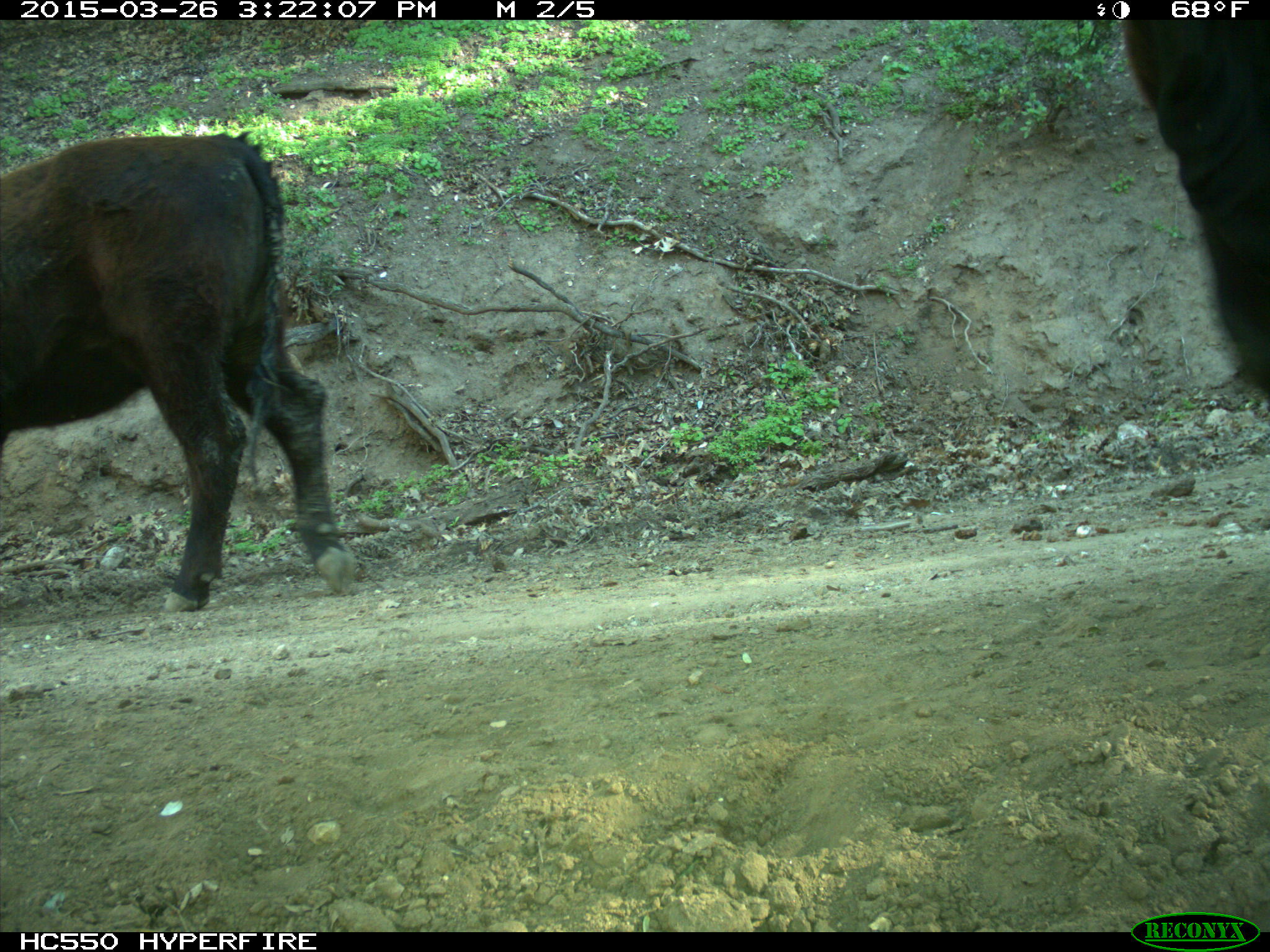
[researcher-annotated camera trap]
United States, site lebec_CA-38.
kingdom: Animalia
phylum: Chordata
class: Mammalia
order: Artiodactyla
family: Bovidae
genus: Bos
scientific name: Bos taurus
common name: domestic cow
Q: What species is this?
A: Bos taurus (domestic cow).